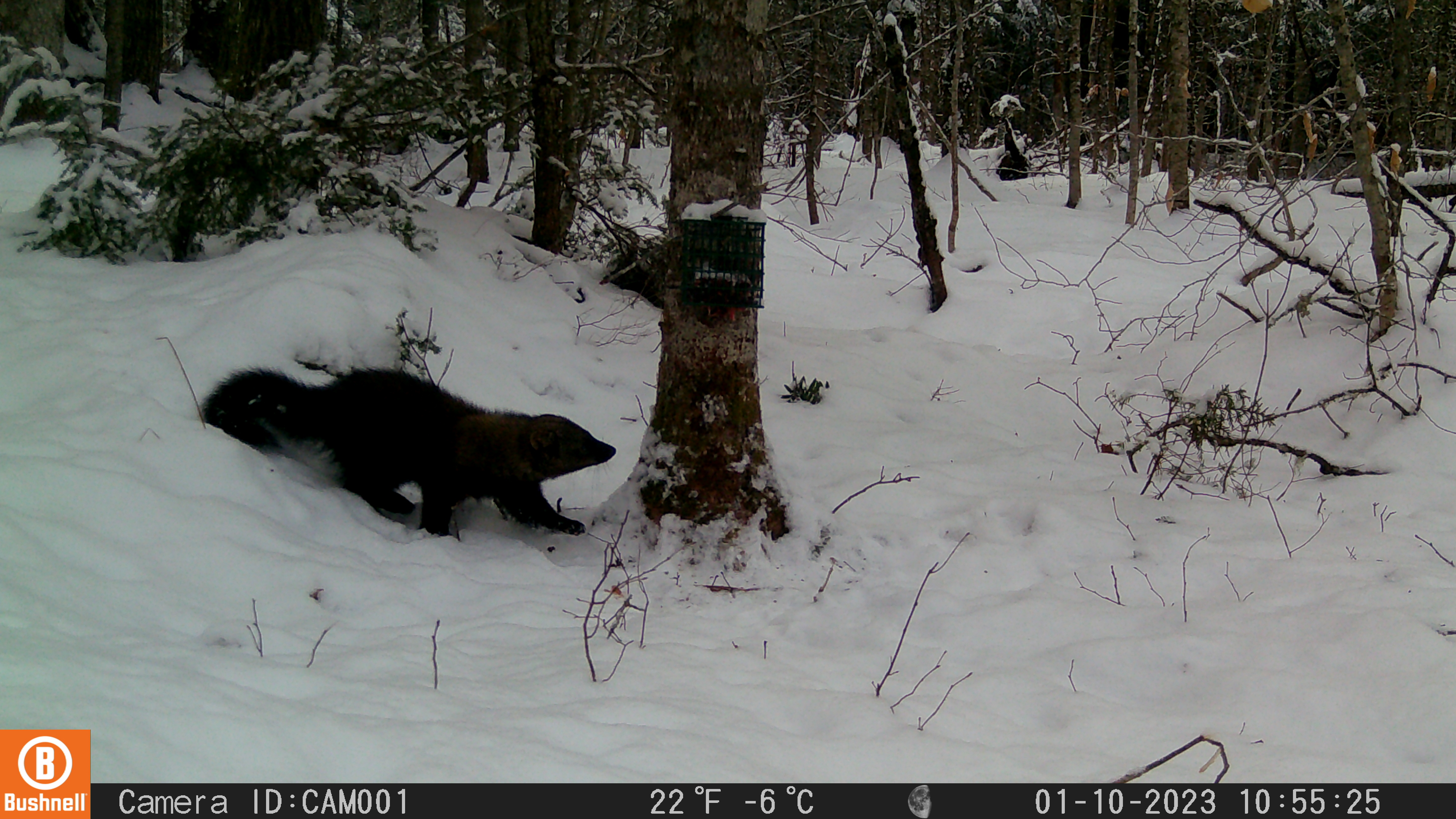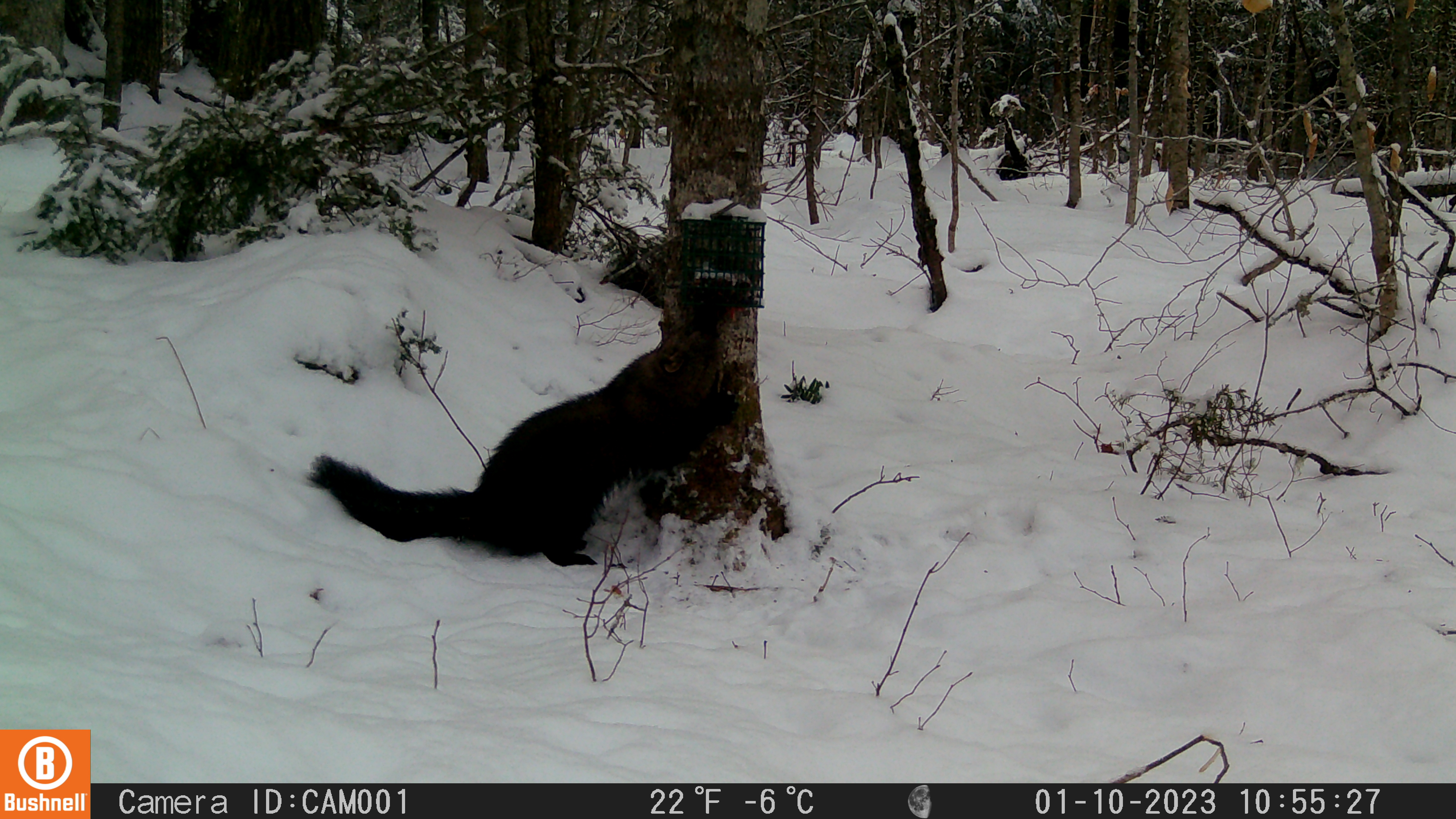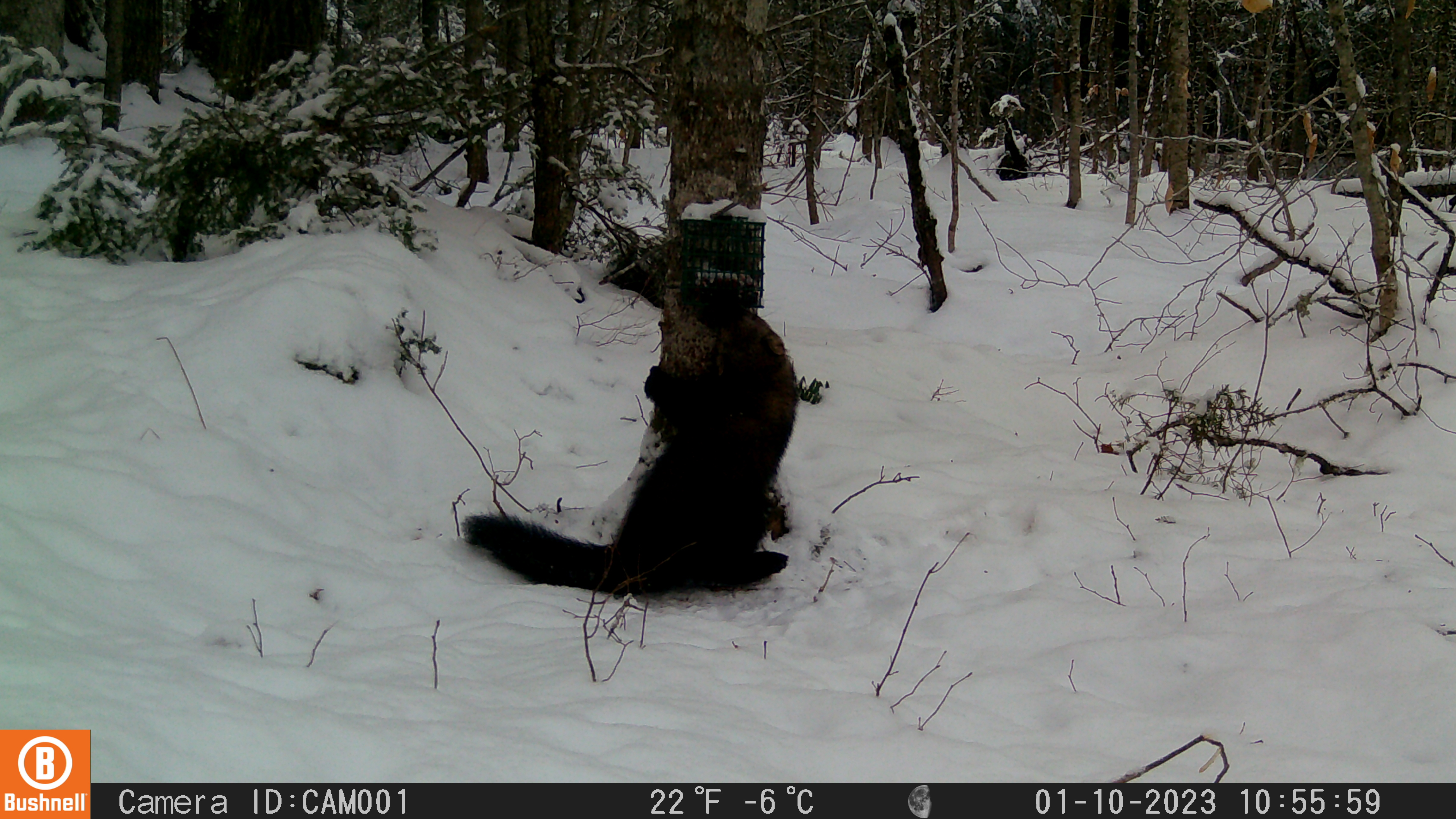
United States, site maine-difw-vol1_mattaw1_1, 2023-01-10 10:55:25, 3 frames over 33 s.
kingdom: Animalia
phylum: Chordata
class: Mammalia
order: Carnivora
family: Mustelidae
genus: Pekania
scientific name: Pekania pennanti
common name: fisher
Fisher (Pekania pennanti).